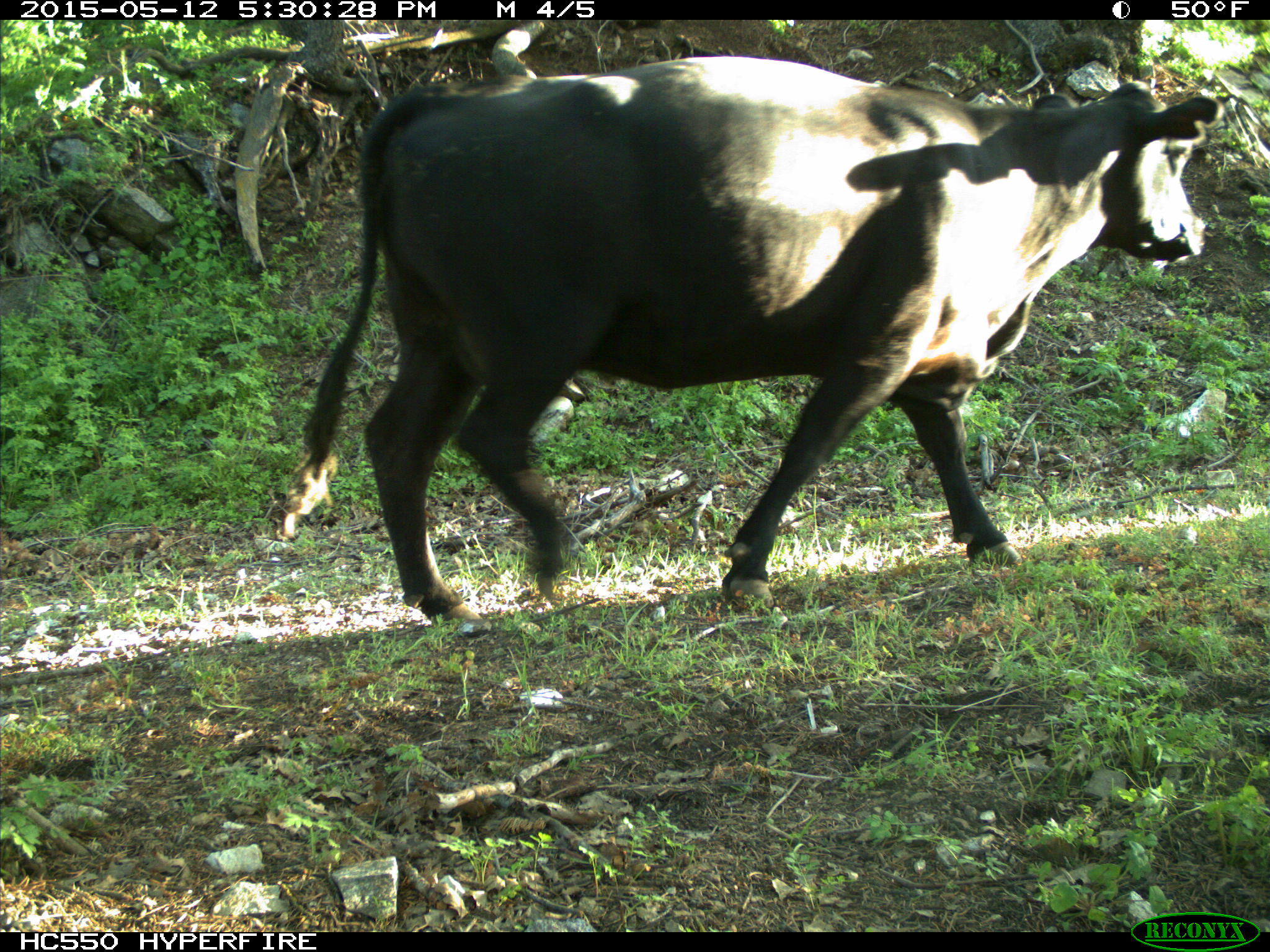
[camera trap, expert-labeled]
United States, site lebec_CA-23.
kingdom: Animalia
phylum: Chordata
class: Mammalia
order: Artiodactyla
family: Bovidae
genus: Bos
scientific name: Bos taurus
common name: domestic cow